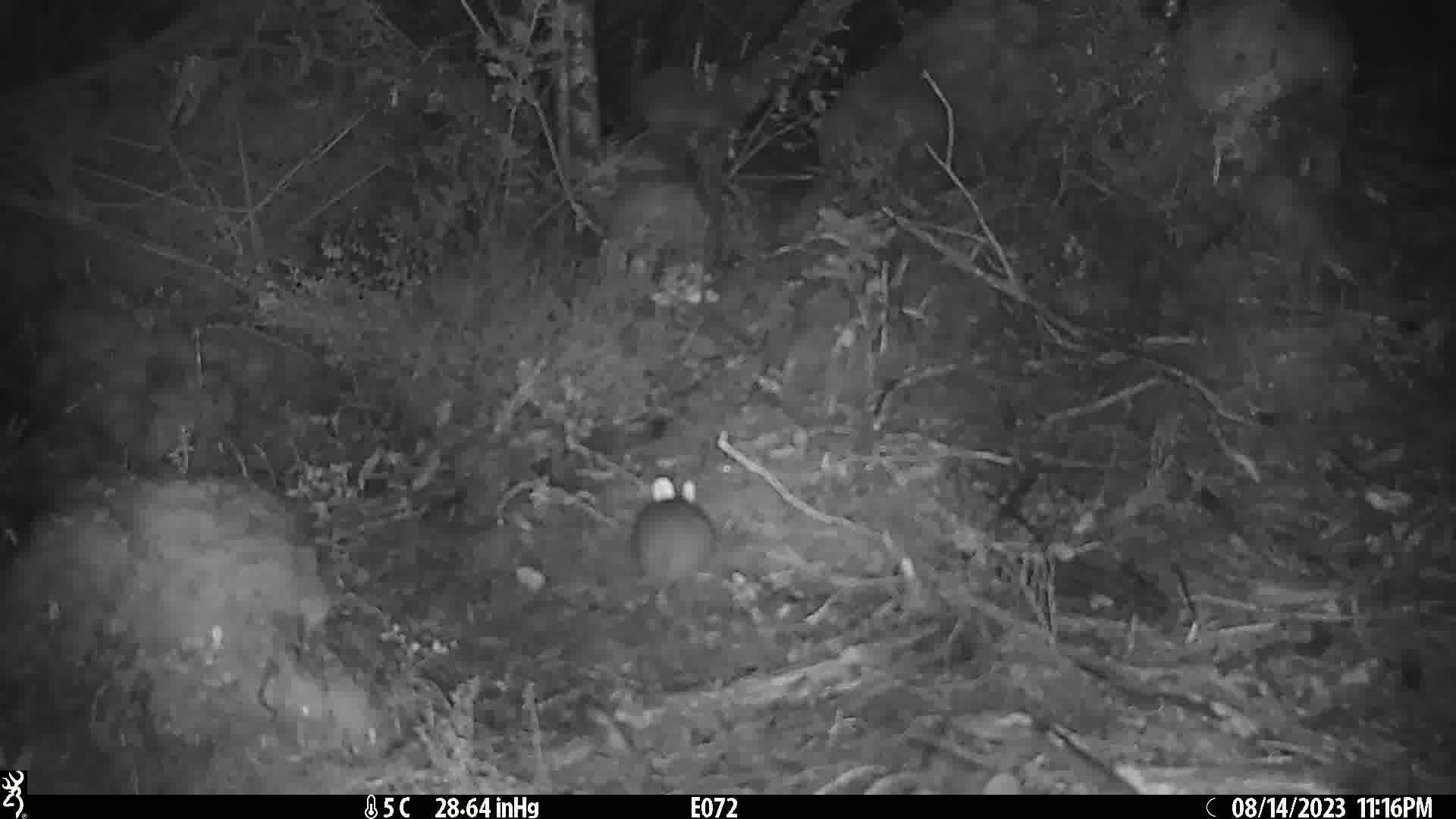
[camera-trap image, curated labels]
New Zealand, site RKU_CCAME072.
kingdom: Animalia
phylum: Chordata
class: Mammalia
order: Rodentia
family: Muridae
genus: Rattus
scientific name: Rattus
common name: rat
Rat (Rattus).